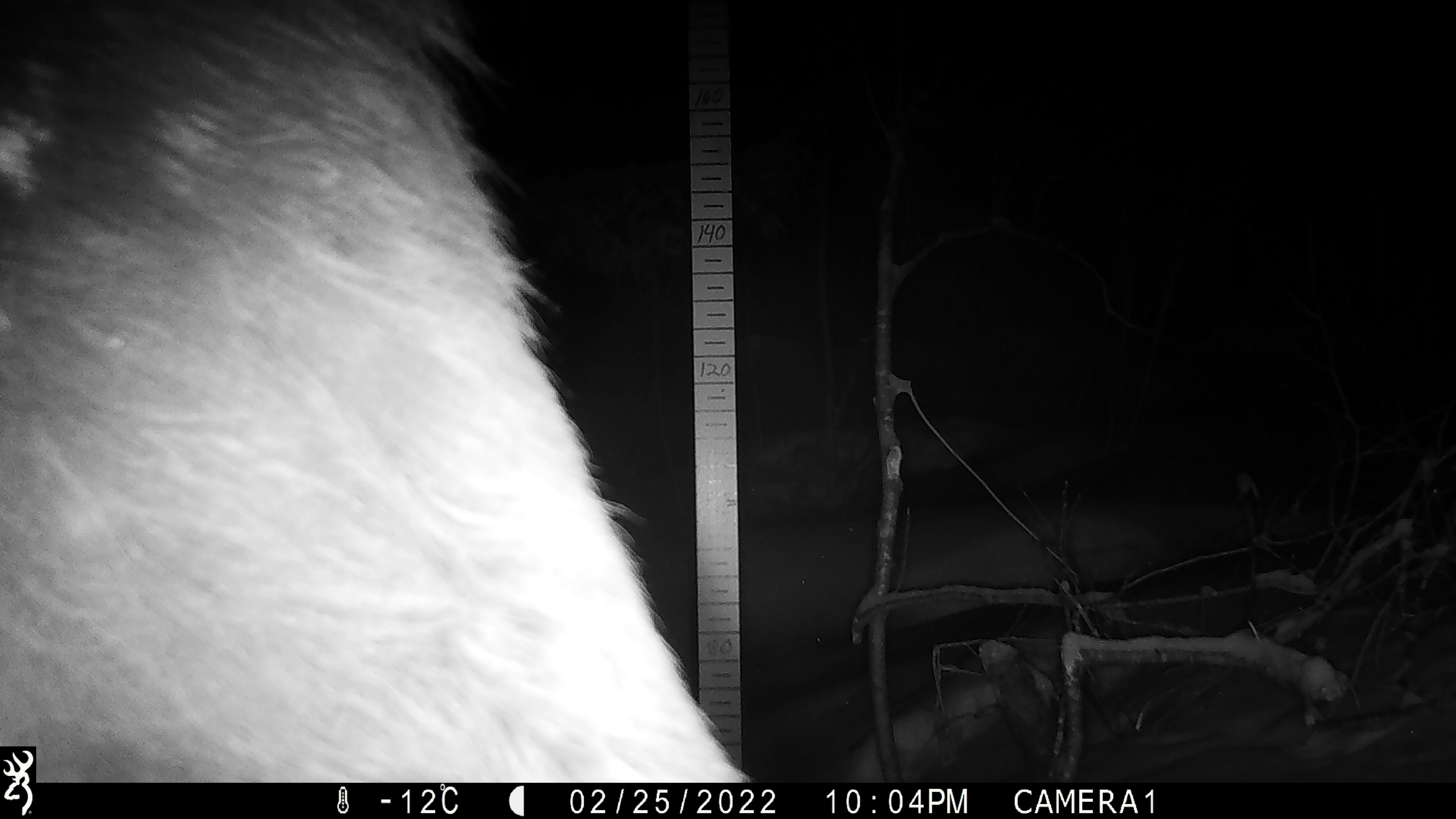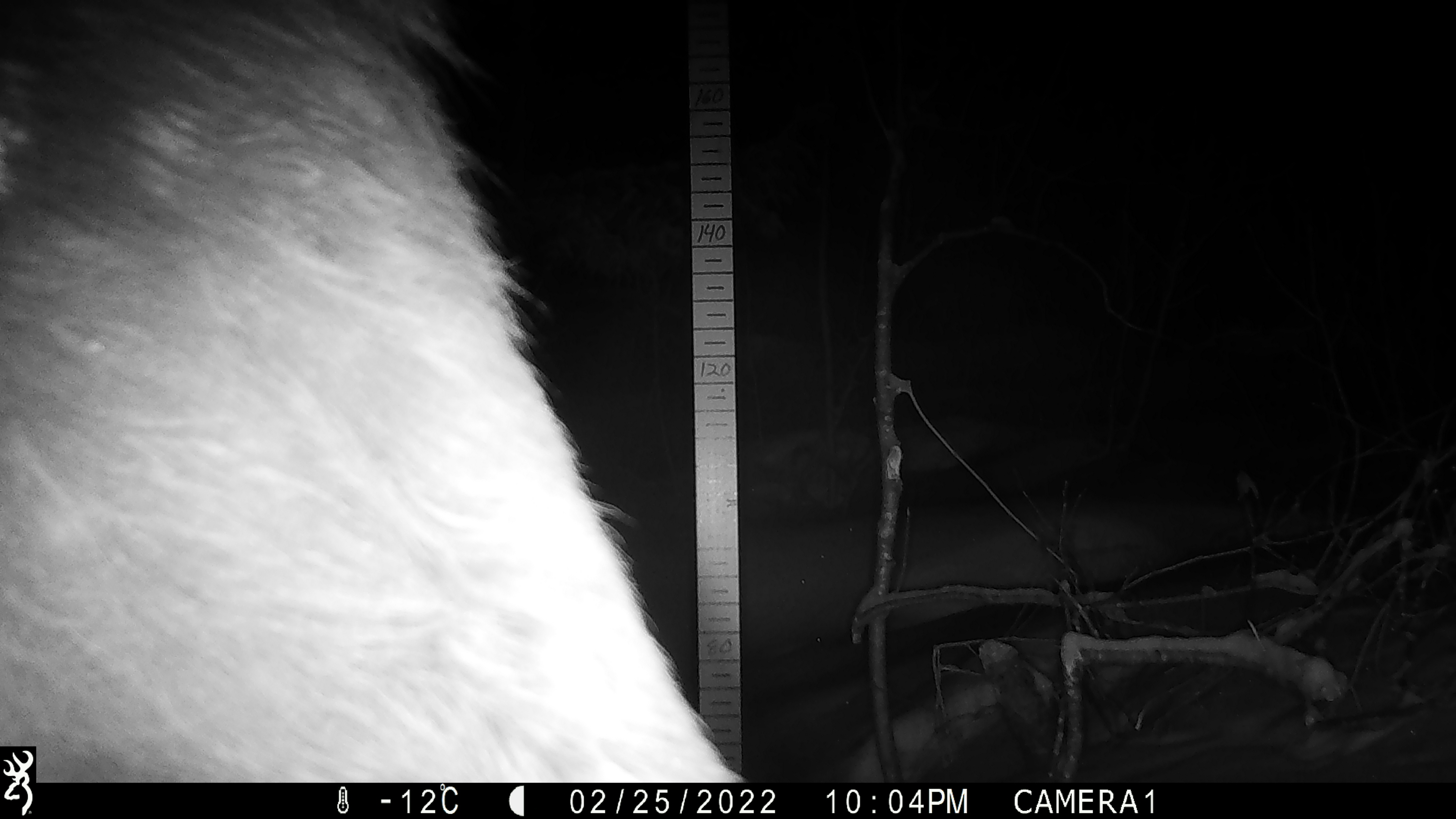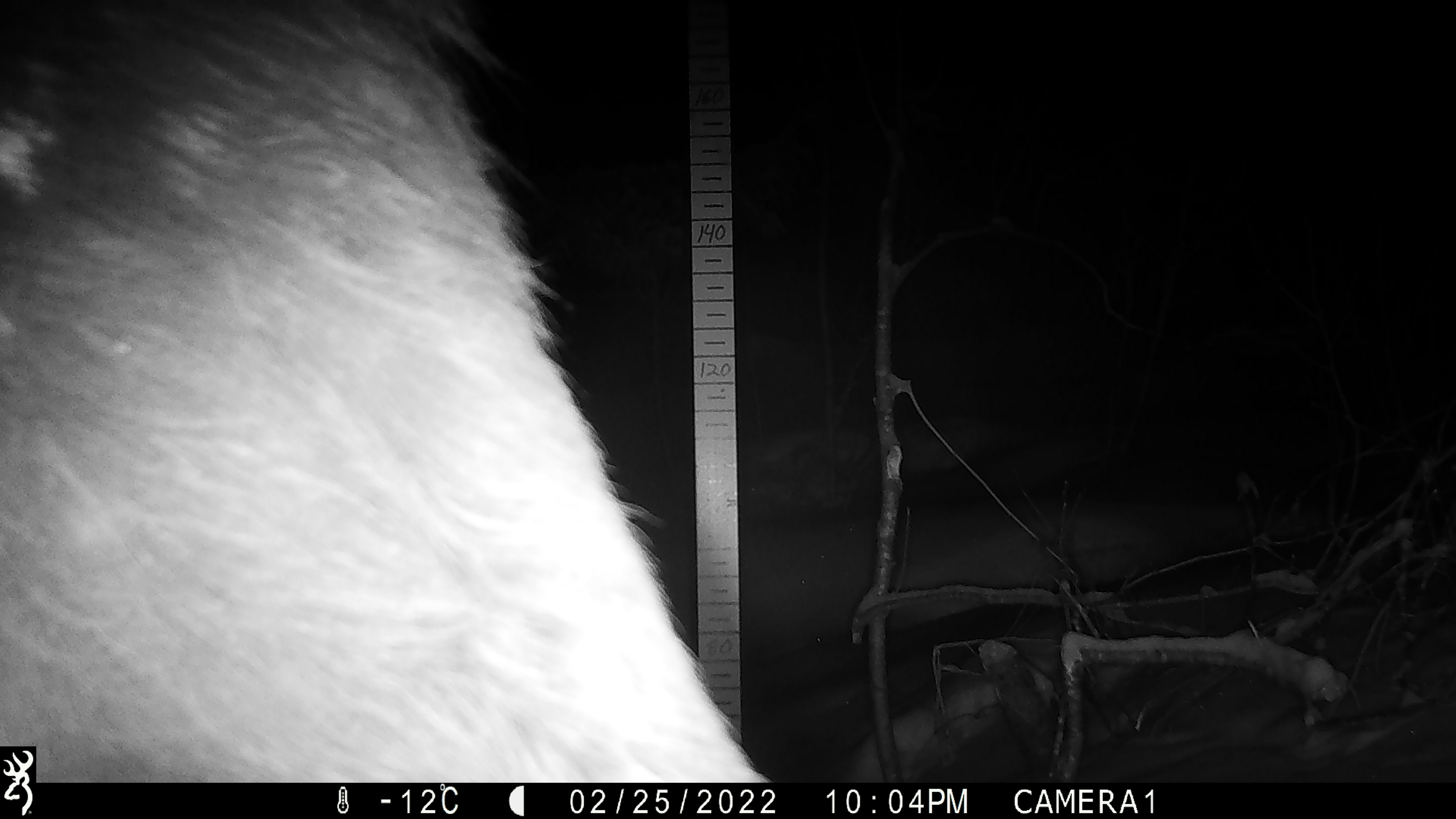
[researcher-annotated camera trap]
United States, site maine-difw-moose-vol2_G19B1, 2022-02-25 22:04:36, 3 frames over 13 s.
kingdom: Animalia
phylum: Chordata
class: Mammalia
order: Artiodactyla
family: Cervidae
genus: Alces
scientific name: Alces alces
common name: moose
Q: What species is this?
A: Moose (Alces alces).